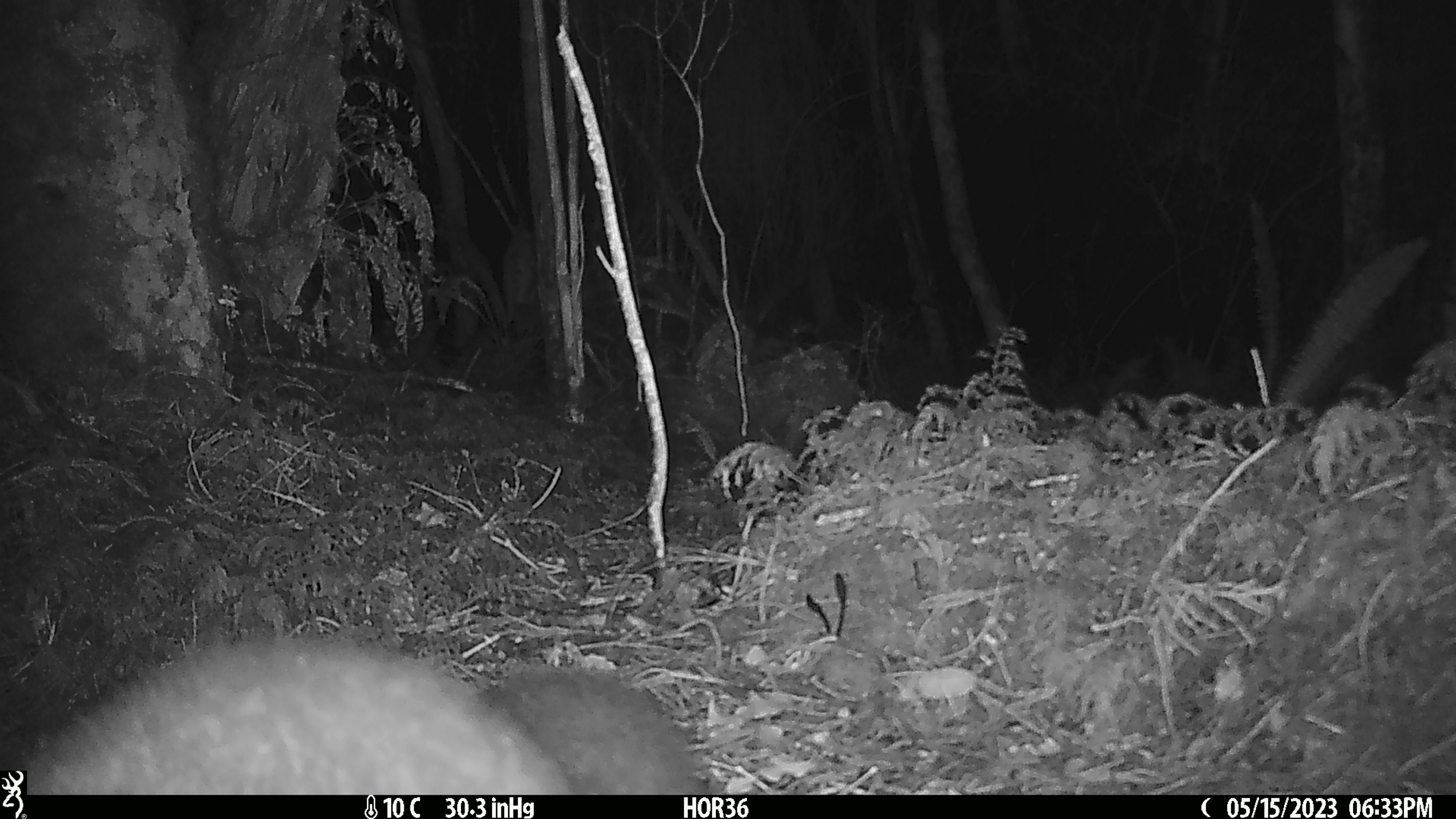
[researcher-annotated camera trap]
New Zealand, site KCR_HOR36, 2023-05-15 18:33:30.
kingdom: Animalia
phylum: Chordata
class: Mammalia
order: Diprotodontia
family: Phalangeridae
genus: Trichosurus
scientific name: Trichosurus vulpecula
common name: common brushtail possum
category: possum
Possum (common brushtail possum) (Trichosurus vulpecula).